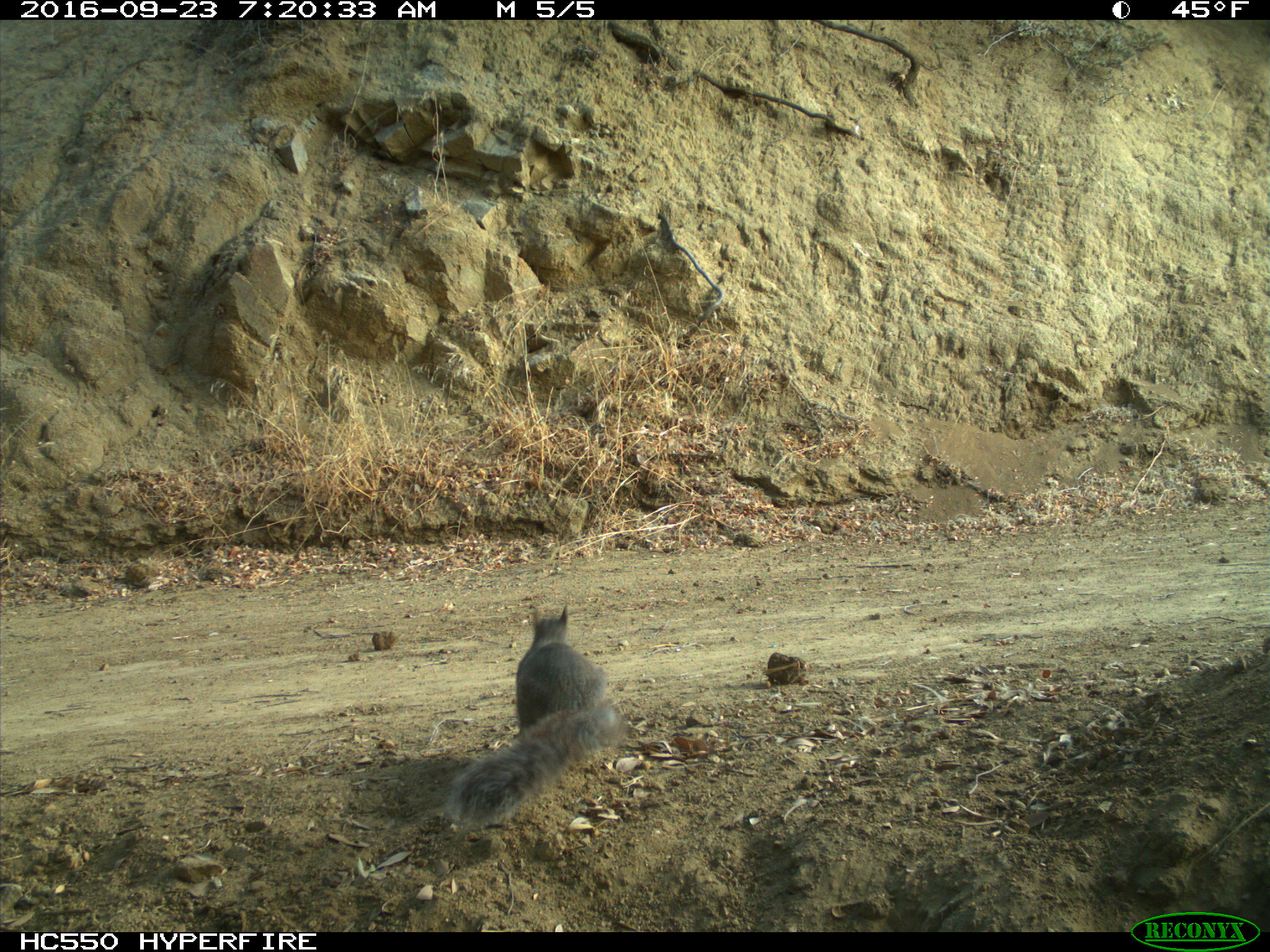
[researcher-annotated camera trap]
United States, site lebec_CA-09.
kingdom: Animalia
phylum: Chordata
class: Mammalia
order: Rodentia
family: Sciuridae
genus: Sciurus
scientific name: Sciurus carolinensis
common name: eastern gray squirrel